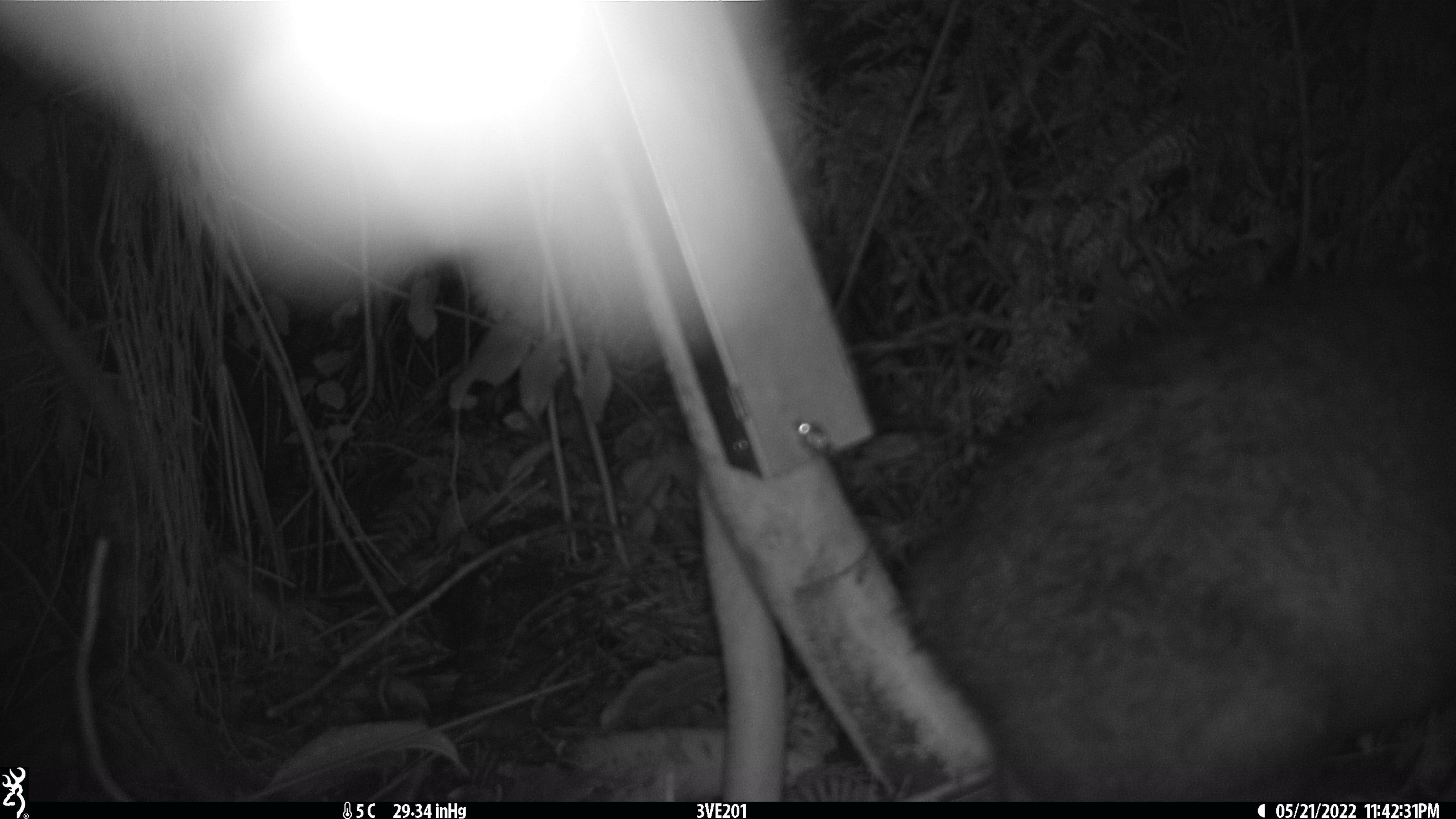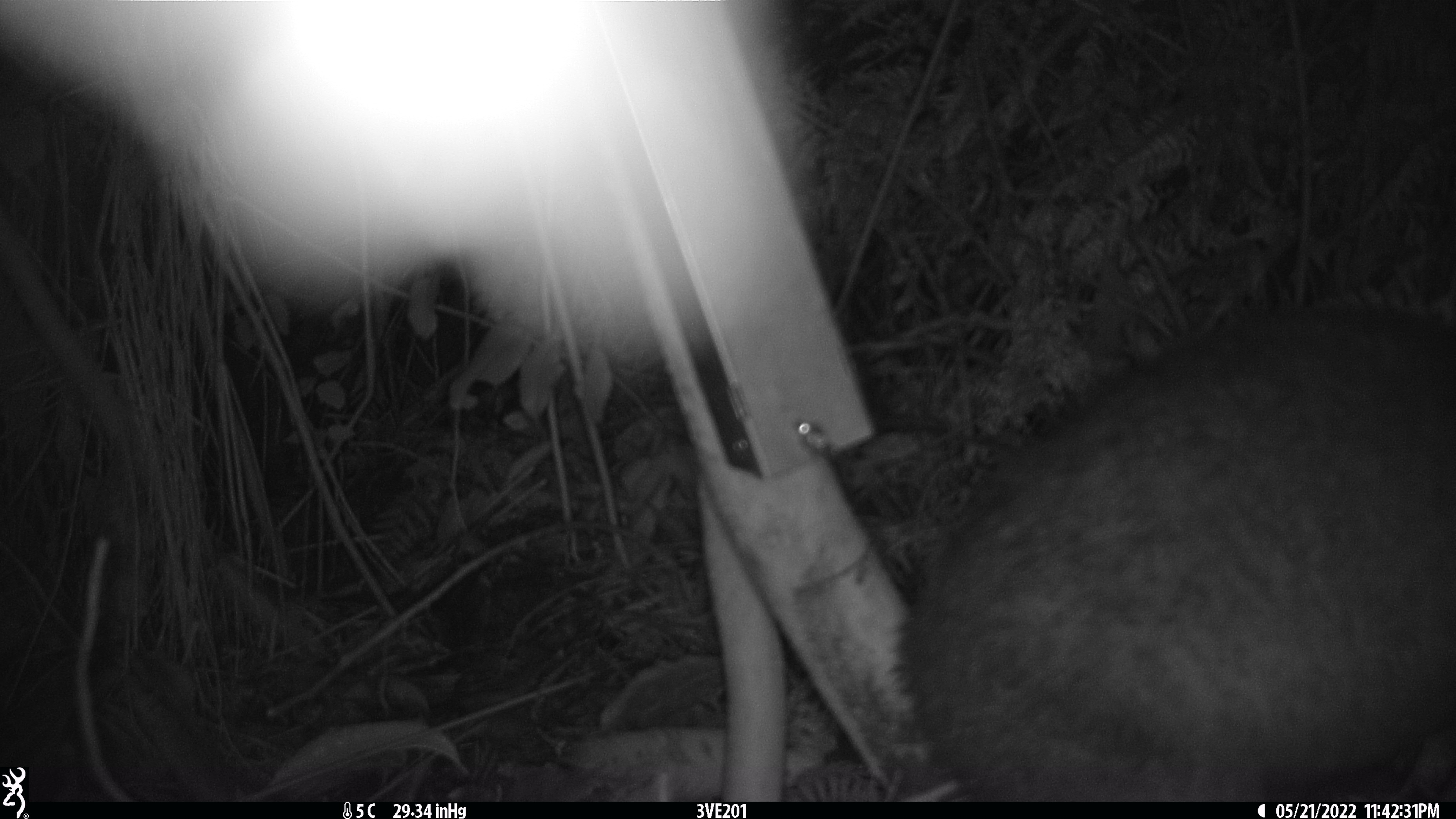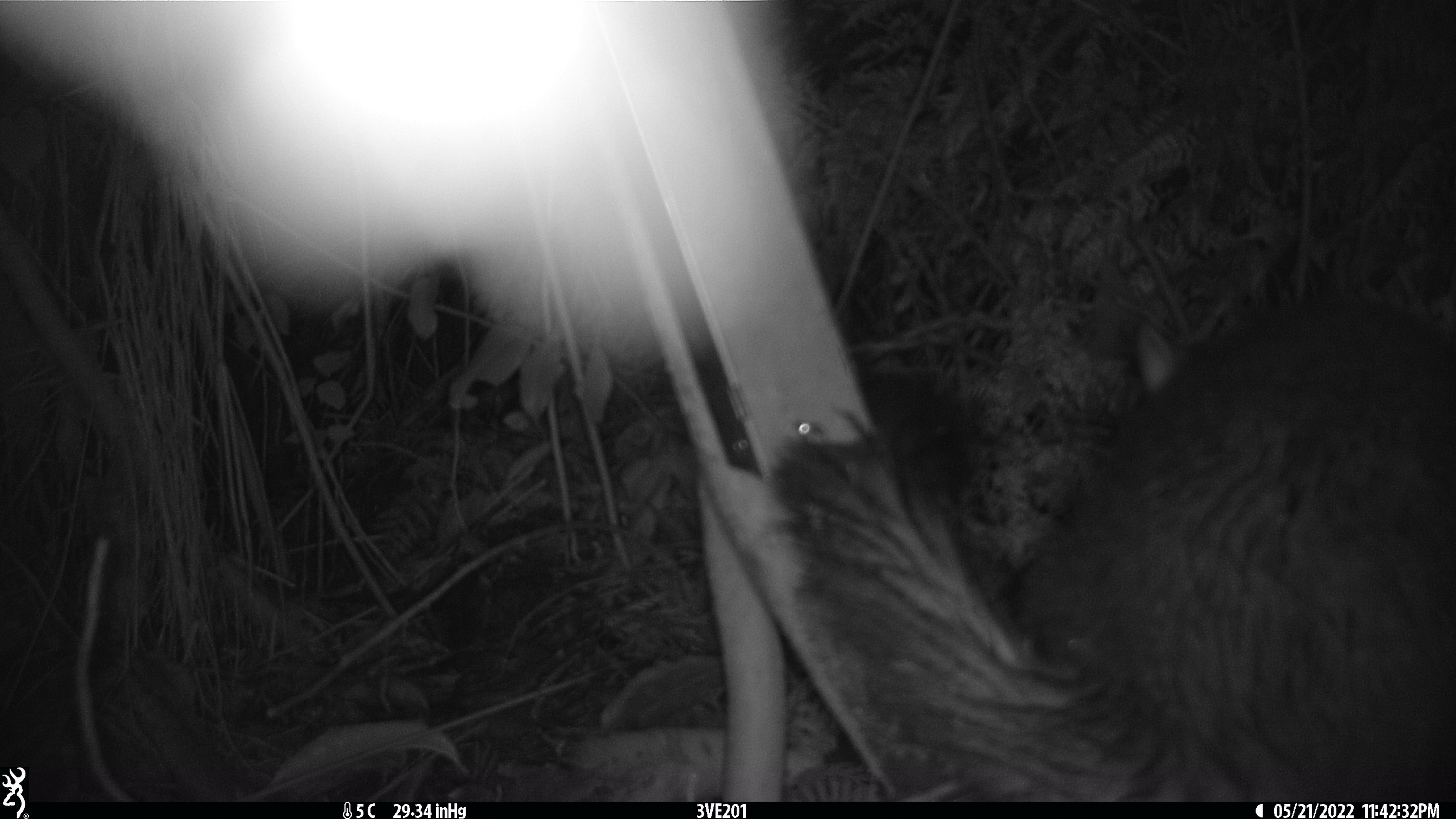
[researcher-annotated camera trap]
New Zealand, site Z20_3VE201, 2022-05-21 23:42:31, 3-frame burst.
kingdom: Animalia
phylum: Chordata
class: Mammalia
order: Diprotodontia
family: Phalangeridae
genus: Trichosurus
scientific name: Trichosurus vulpecula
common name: common brushtail possum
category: possum